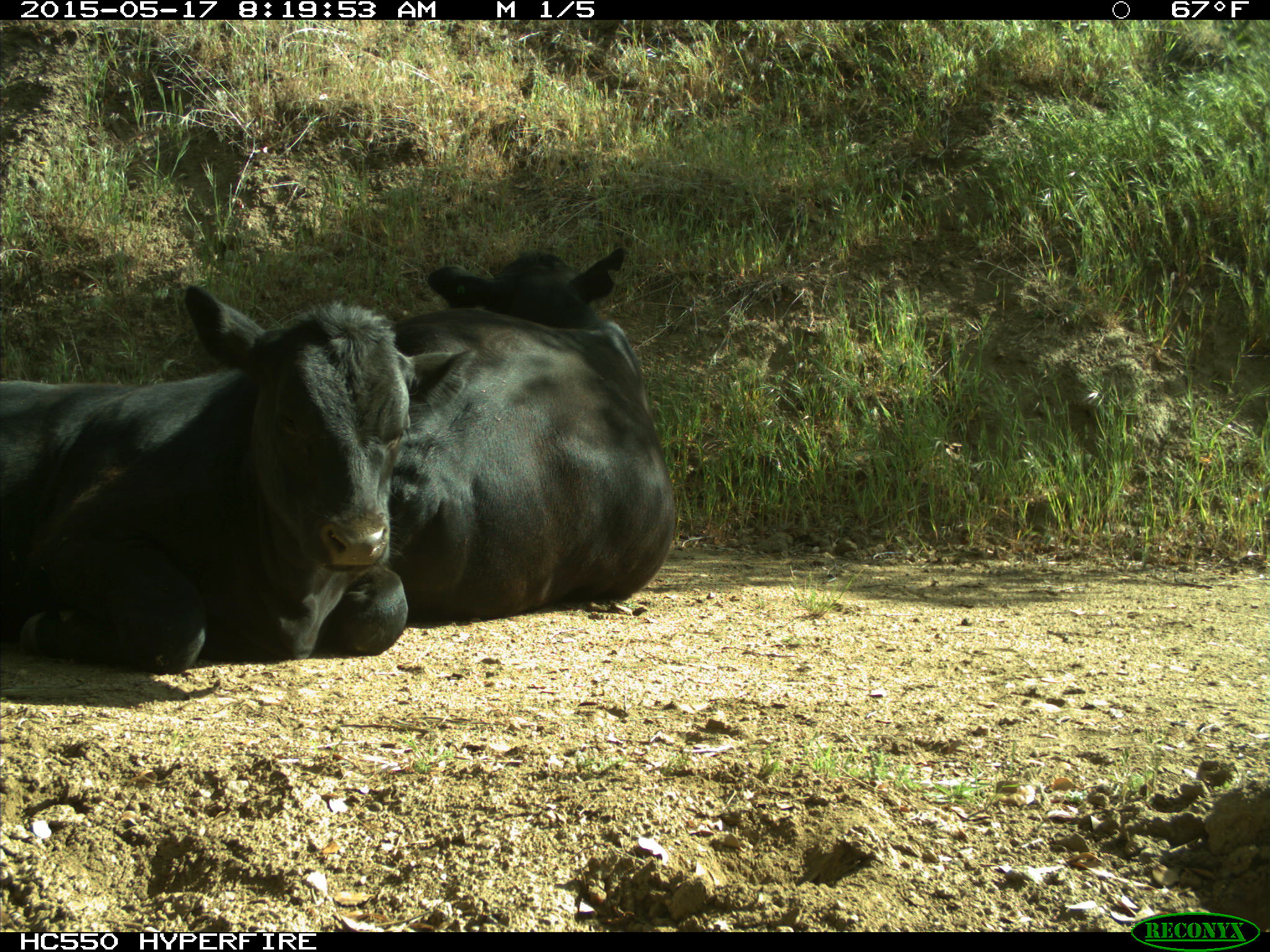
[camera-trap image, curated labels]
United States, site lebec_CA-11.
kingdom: Animalia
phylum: Chordata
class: Mammalia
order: Artiodactyla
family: Bovidae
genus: Bos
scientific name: Bos taurus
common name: domestic cow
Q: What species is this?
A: Bos taurus (domestic cow).